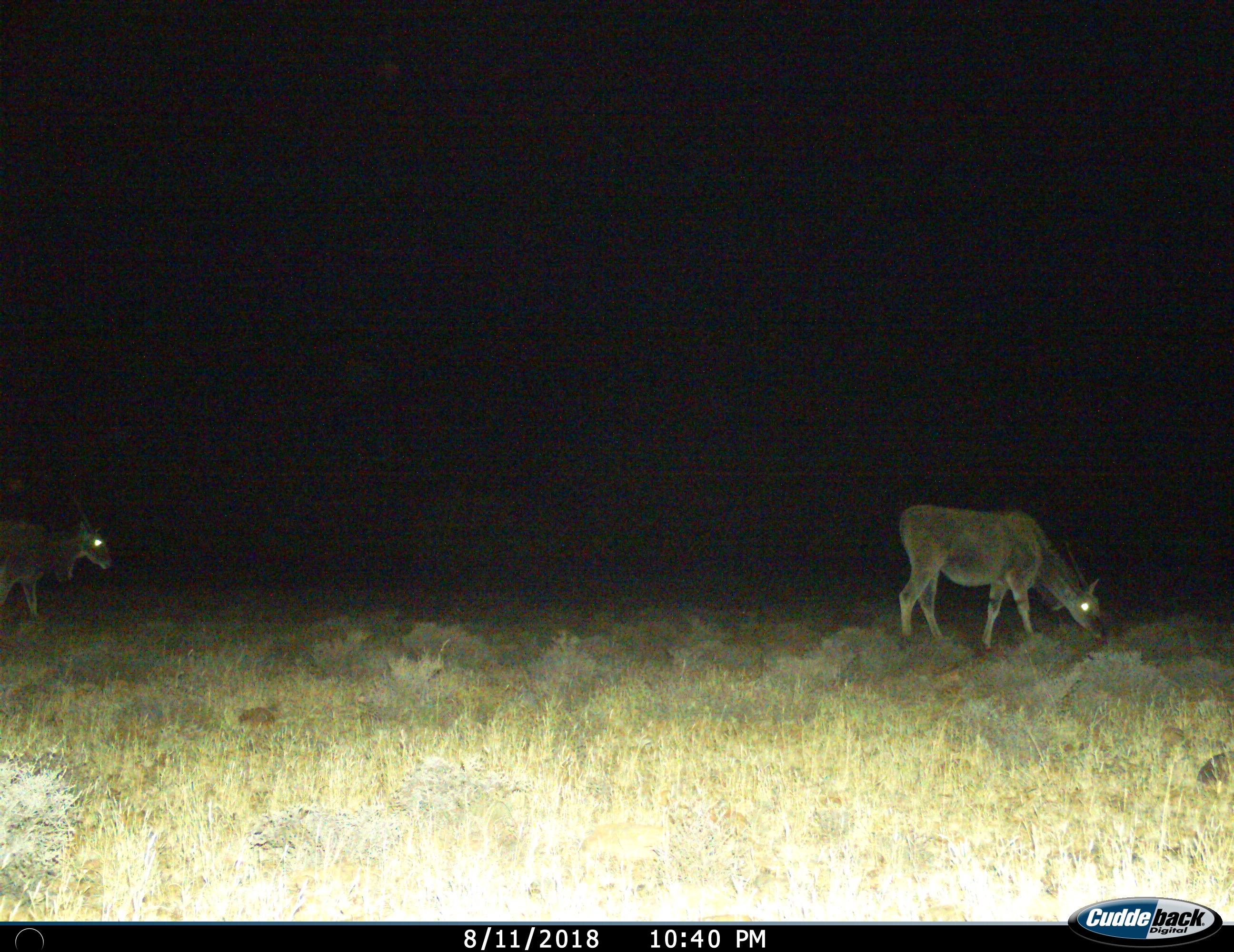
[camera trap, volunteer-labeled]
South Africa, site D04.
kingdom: Animalia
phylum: Chordata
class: Mammalia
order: Artiodactyla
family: Bovidae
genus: Tragelaphus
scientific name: Tragelaphus oryx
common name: eland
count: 2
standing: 33%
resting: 0%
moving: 33%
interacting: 0%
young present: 0%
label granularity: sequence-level